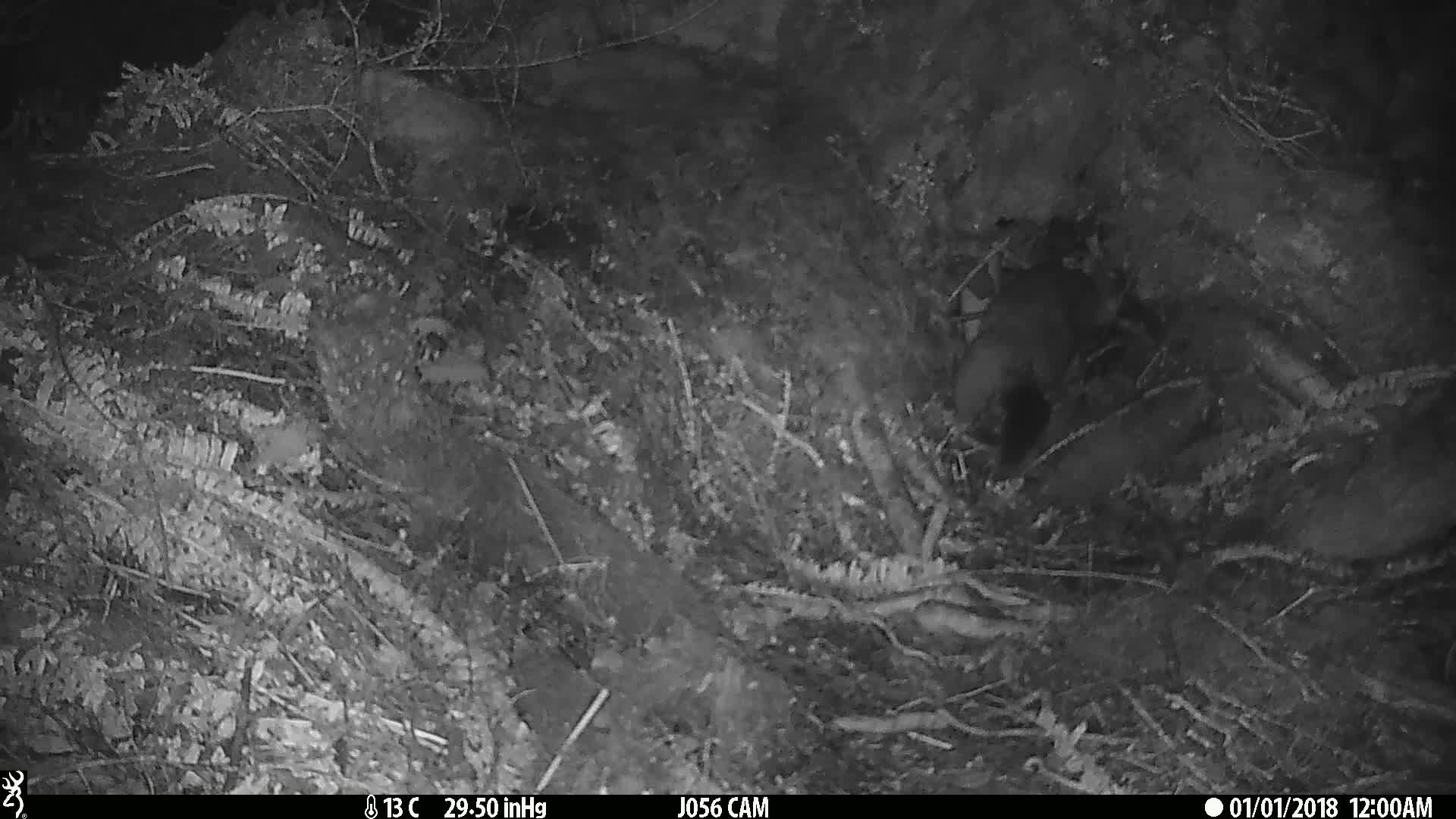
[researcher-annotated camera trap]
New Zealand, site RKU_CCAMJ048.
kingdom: Animalia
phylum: Chordata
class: Mammalia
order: Diprotodontia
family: Phalangeridae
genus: Trichosurus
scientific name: Trichosurus vulpecula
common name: common brushtail possum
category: possum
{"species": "possum (common brushtail possum) (Trichosurus vulpecula)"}